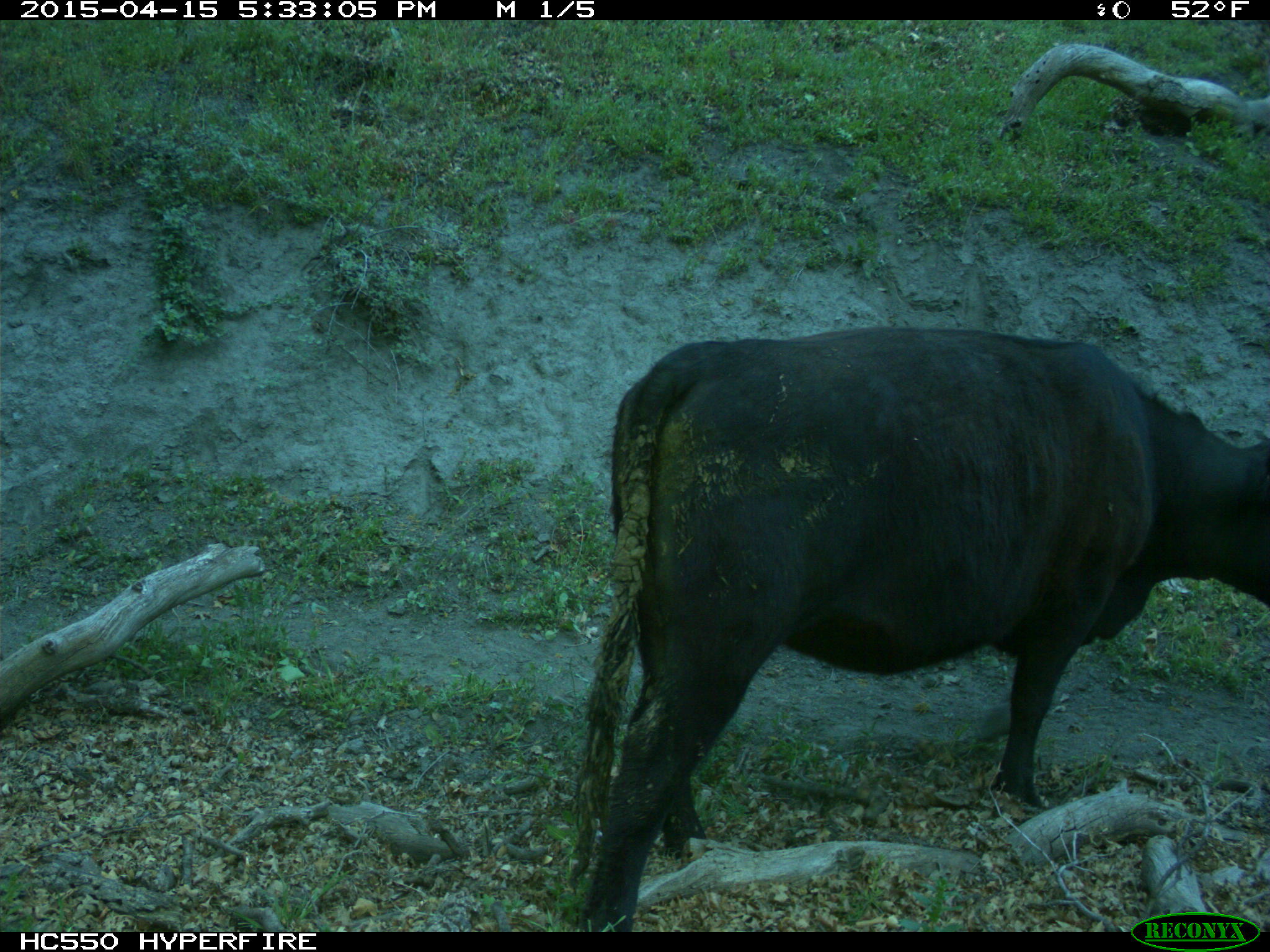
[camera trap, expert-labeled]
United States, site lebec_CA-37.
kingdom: Animalia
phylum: Chordata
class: Mammalia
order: Artiodactyla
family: Bovidae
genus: Bos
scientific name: Bos taurus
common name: domestic cow